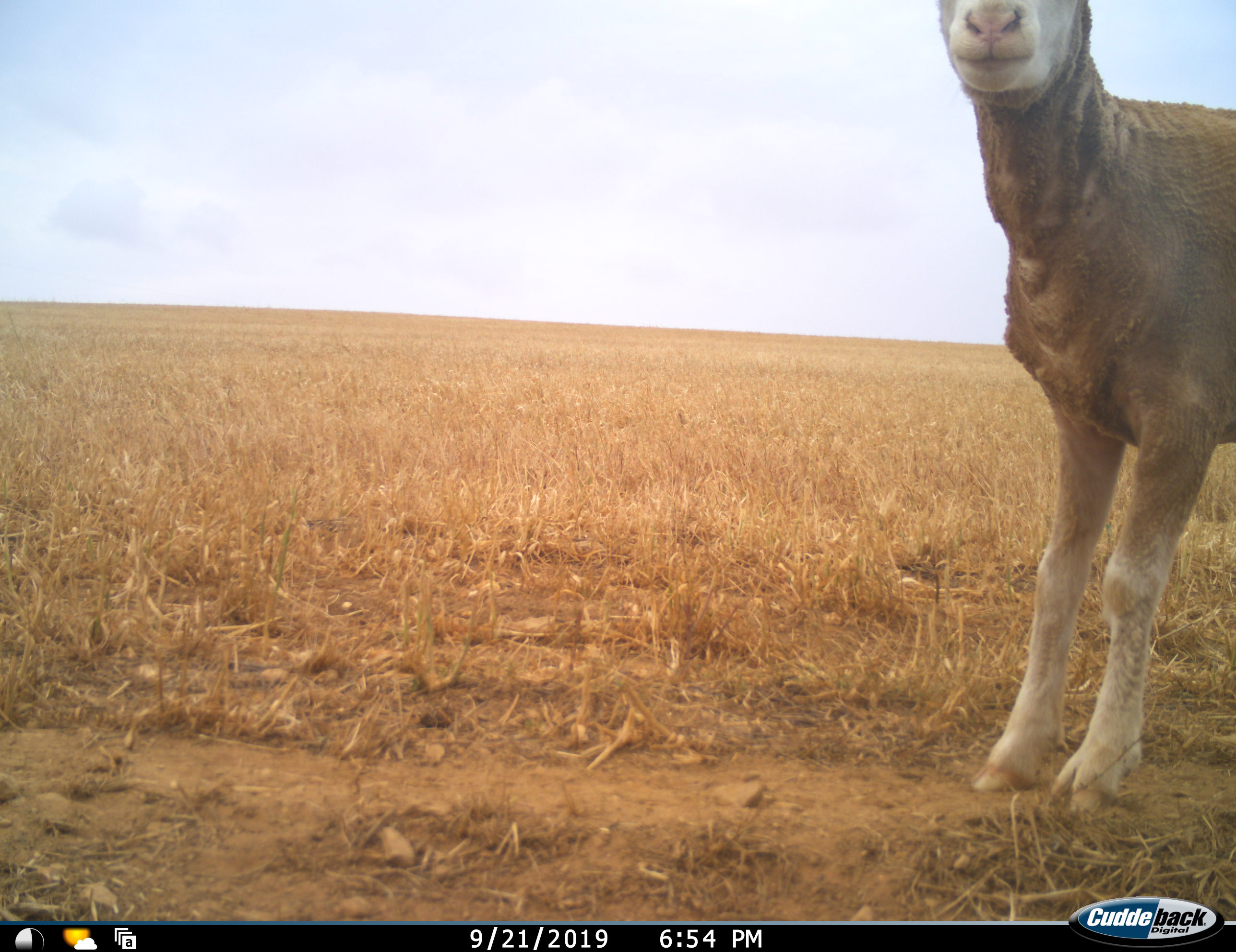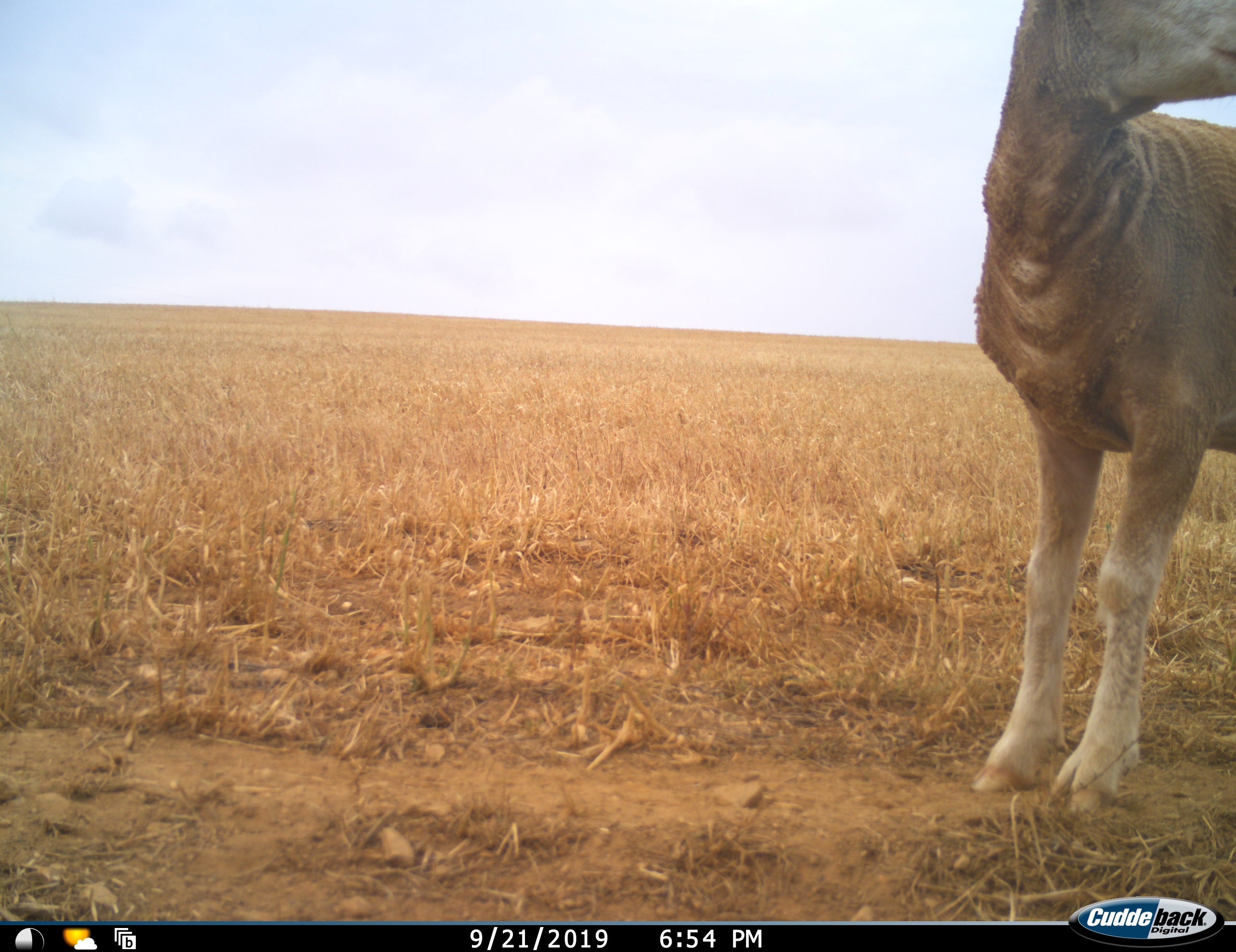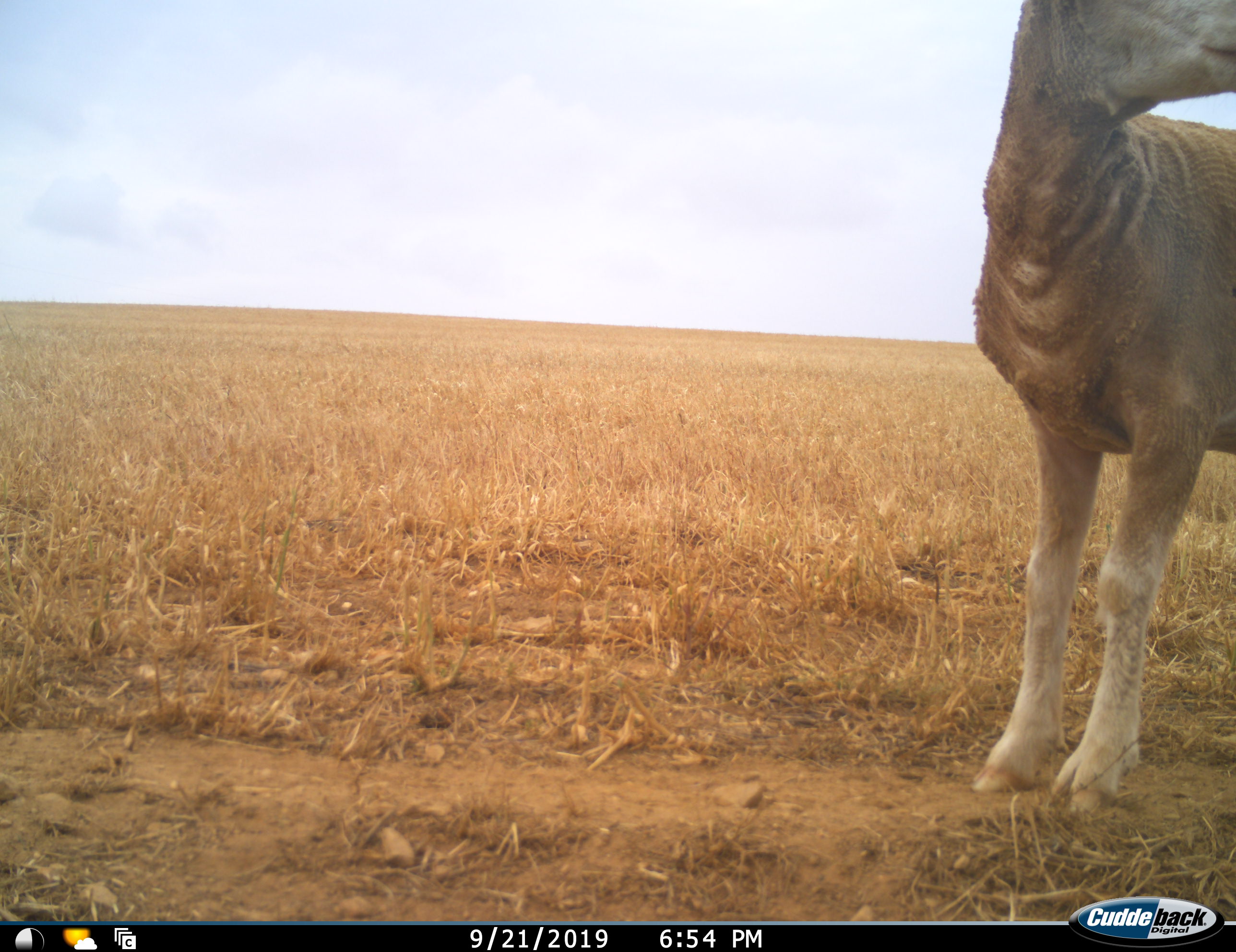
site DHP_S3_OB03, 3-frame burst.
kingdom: Animalia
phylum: Chordata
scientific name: Vertebrata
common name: domestic animal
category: domesticanimal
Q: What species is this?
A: Domesticanimal (domestic animal) (Vertebrata).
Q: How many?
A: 1.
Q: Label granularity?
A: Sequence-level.